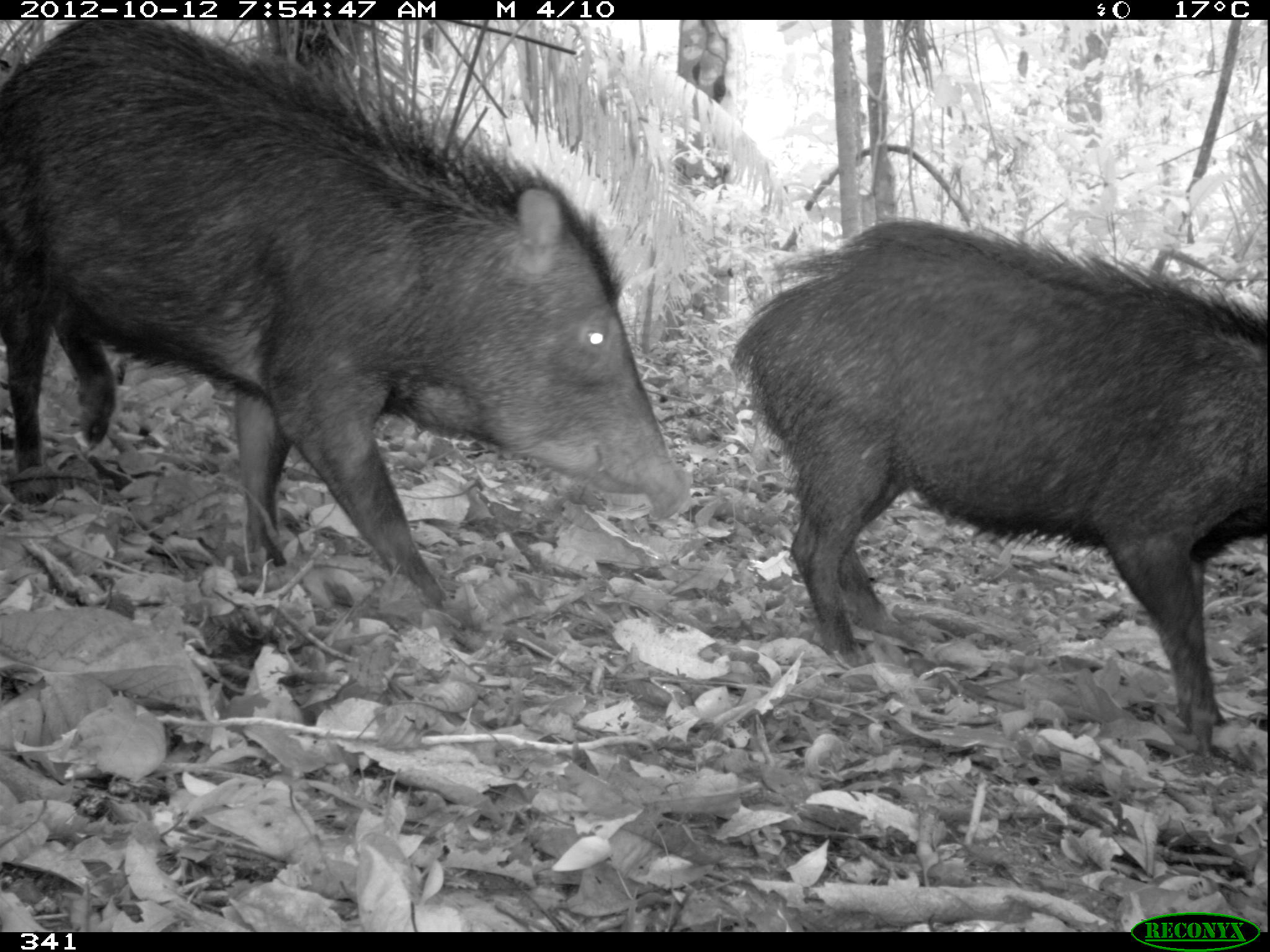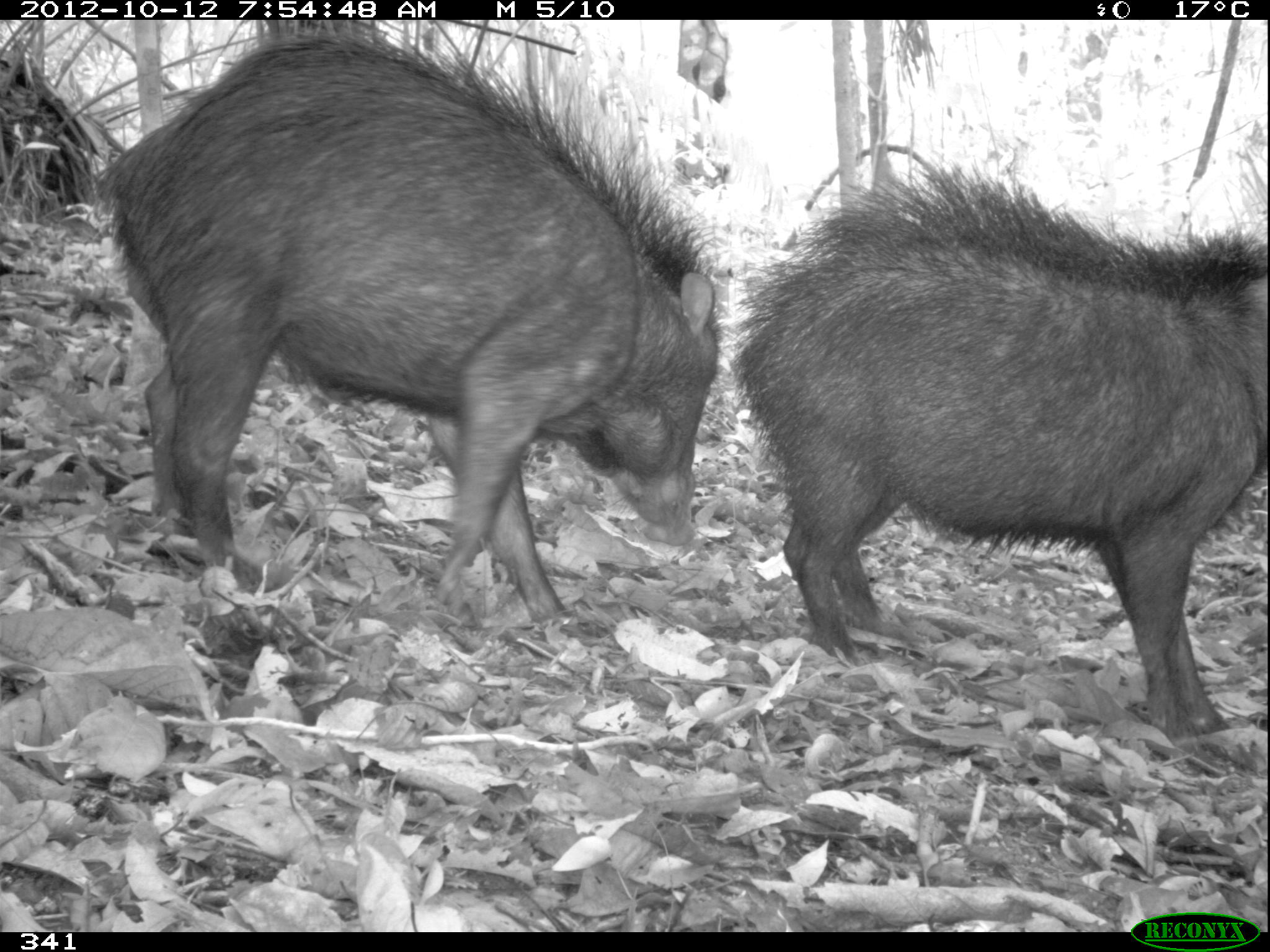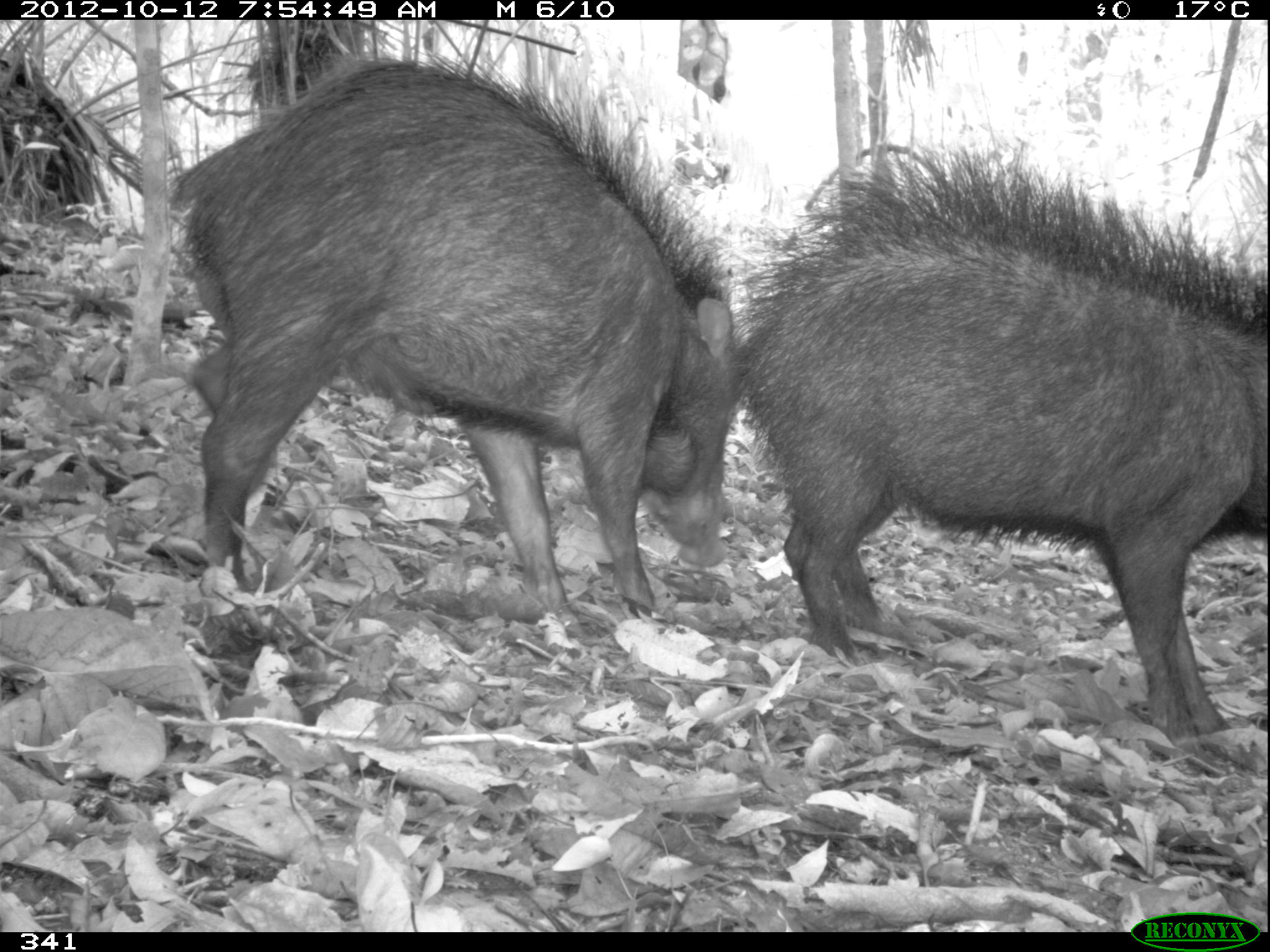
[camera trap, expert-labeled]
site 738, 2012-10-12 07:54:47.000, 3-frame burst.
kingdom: Animalia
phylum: Chordata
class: Mammalia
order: Artiodactyla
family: Tayassuidae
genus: Tayassu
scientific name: Tayassu pecari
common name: white-lipped peccary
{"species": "Tayassu pecari (white-lipped peccary)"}